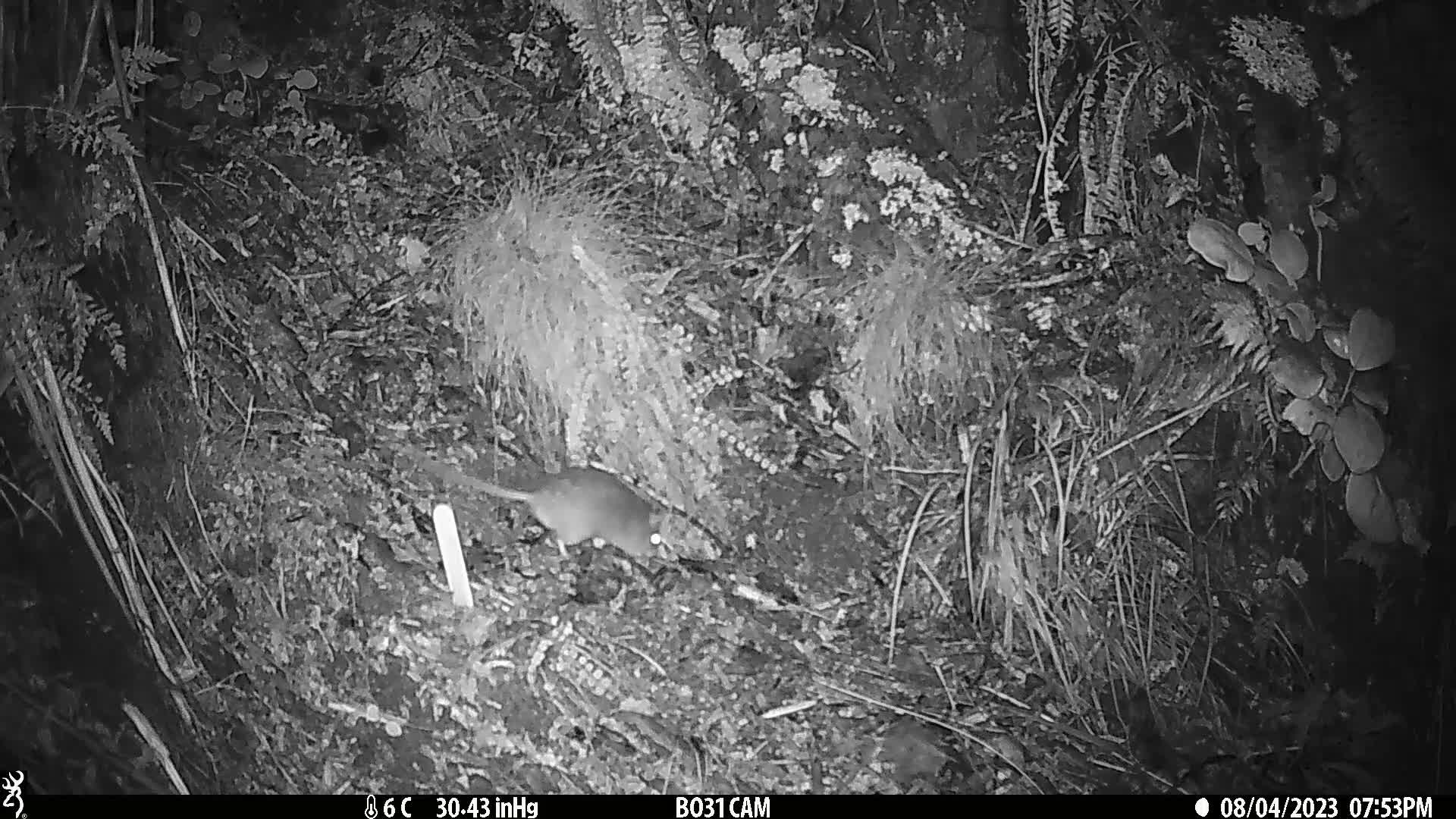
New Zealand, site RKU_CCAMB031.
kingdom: Animalia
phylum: Chordata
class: Mammalia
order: Rodentia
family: Muridae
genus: Rattus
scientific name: Rattus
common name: rat